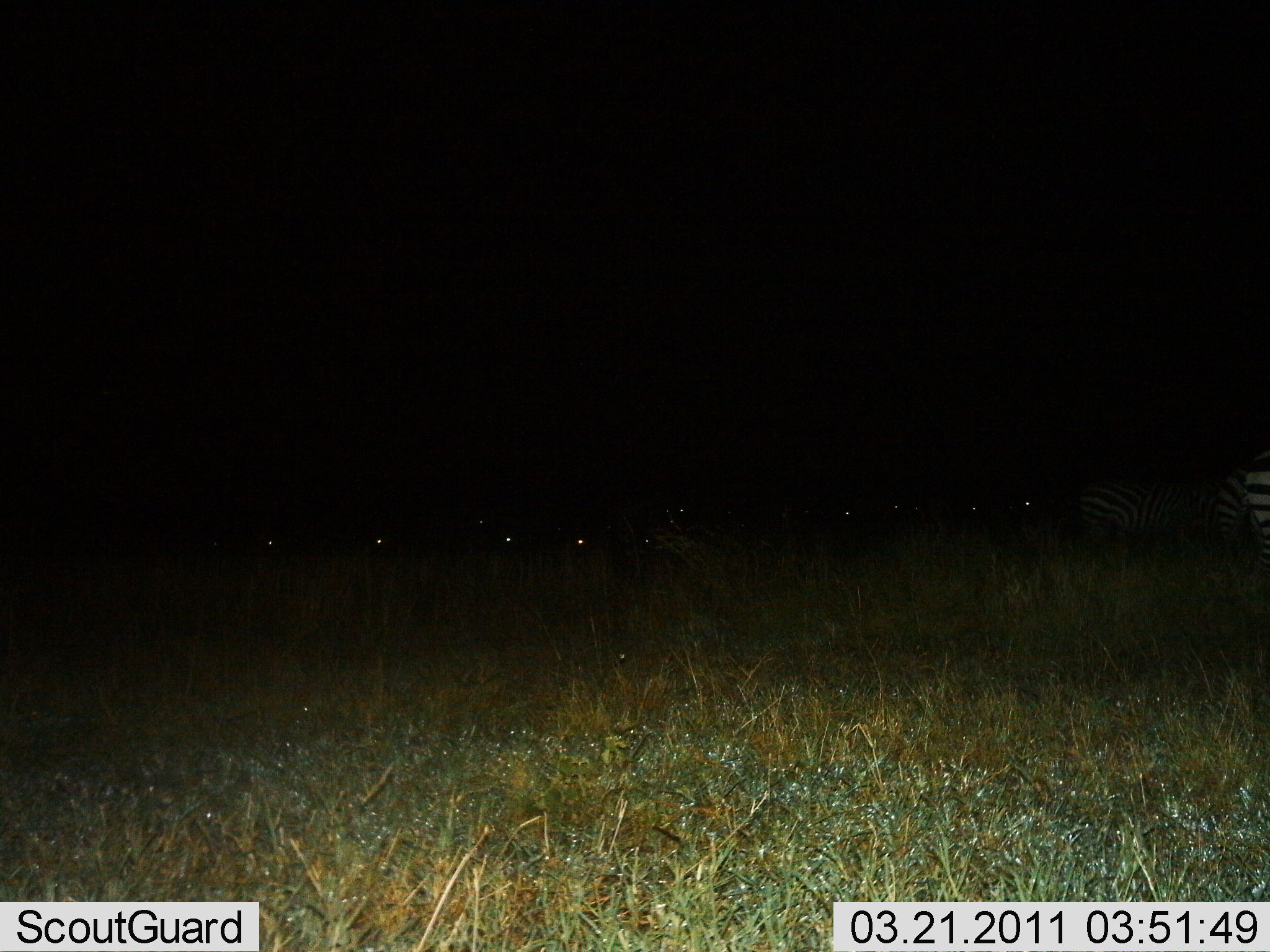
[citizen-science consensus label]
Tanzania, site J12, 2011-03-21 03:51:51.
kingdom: Animalia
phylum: Chordata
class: Mammalia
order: Perissodactyla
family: Equidae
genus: Equus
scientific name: Equus quagga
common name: plains zebra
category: zebra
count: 3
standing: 83%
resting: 8%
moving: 17%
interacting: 0%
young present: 0%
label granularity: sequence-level